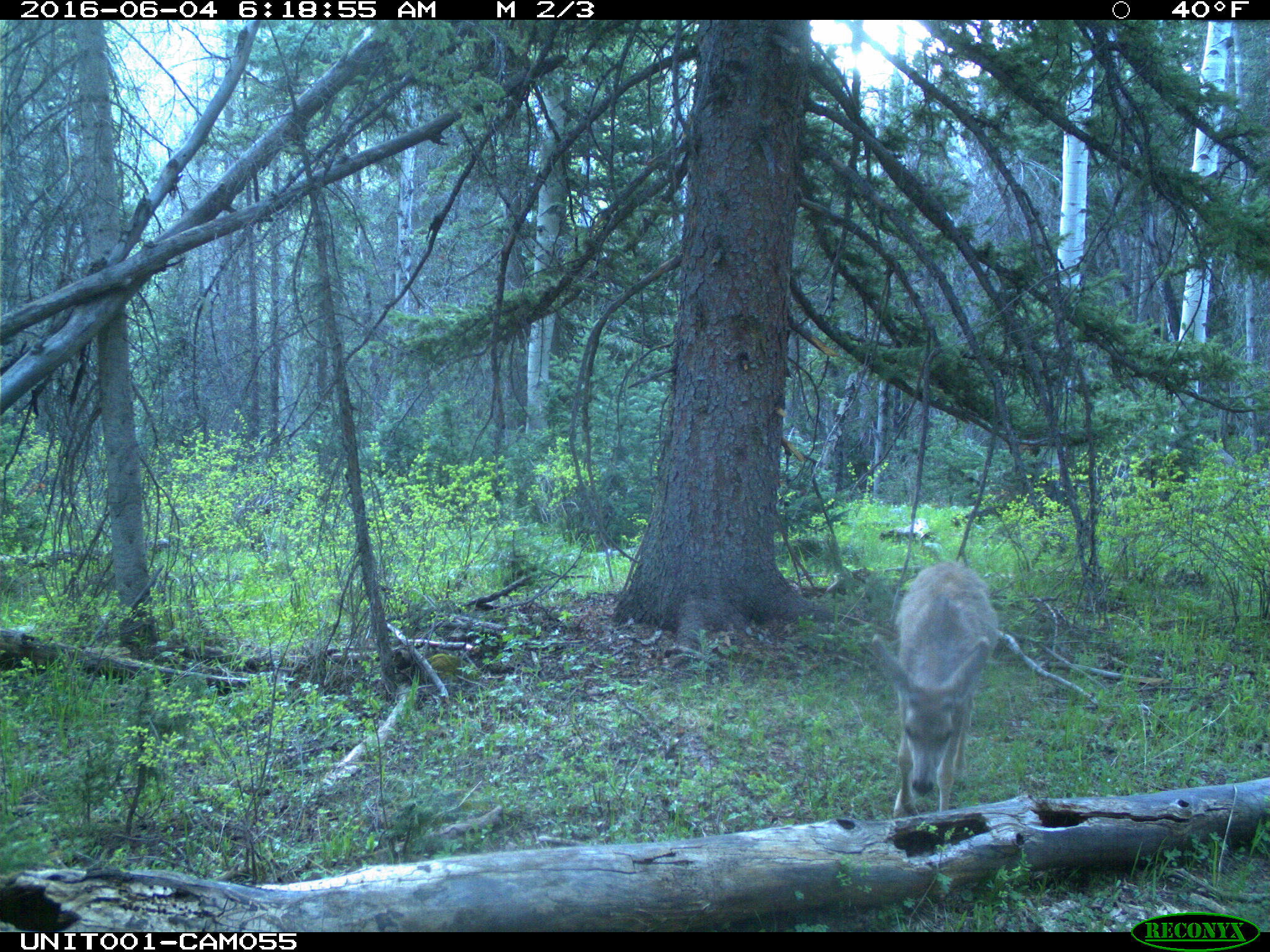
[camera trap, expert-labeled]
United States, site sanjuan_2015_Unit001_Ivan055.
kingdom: Animalia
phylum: Chordata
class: Mammalia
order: Artiodactyla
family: Cervidae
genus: Odocoileus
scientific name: Odocoileus hemionus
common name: mule deer